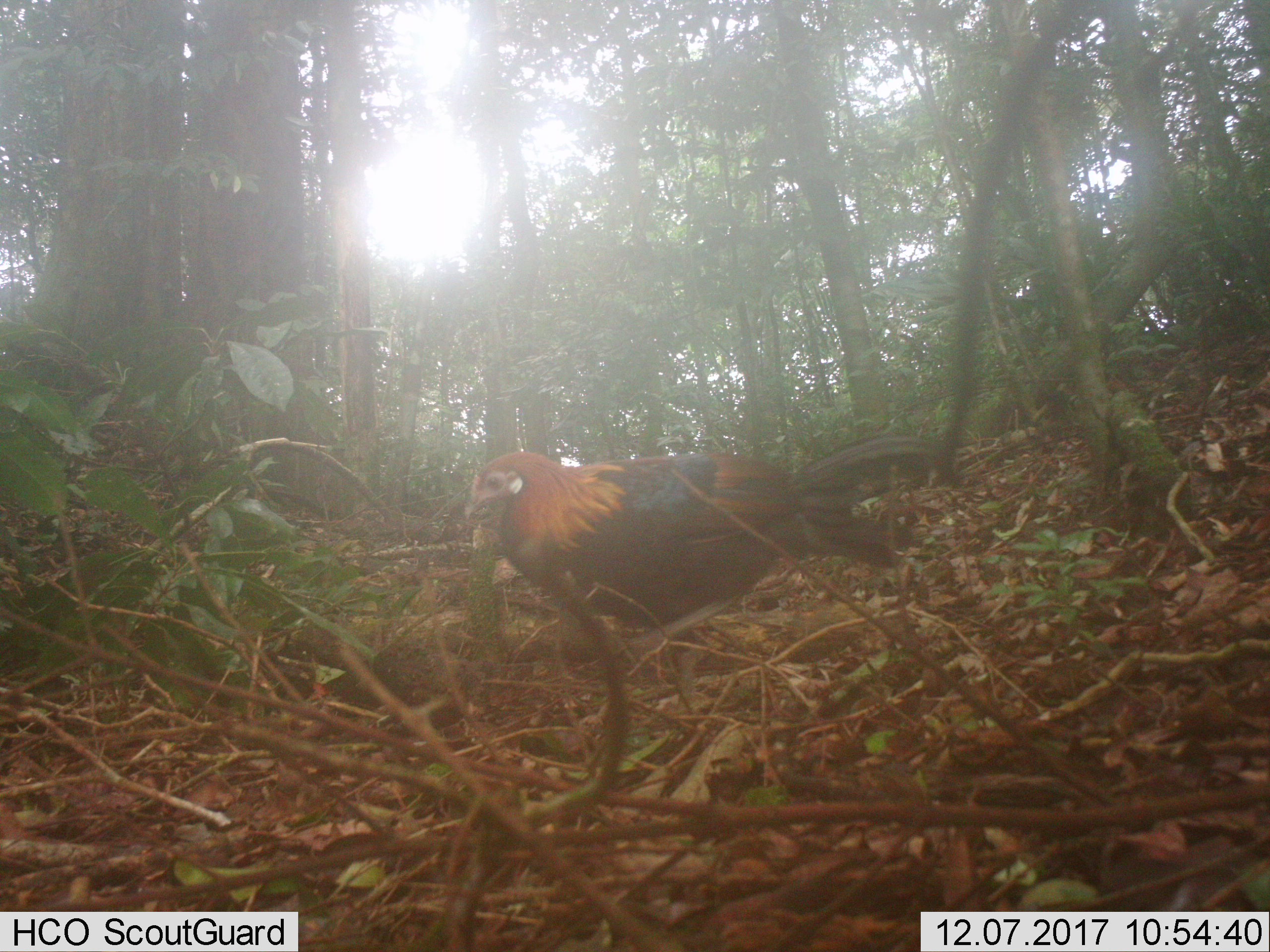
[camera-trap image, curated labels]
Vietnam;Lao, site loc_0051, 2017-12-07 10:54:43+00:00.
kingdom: Animalia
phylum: Chordata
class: Aves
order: Galliformes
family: Phasianidae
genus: Gallus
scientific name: Gallus gallus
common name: red junglefowl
Red junglefowl (Gallus gallus). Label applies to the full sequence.